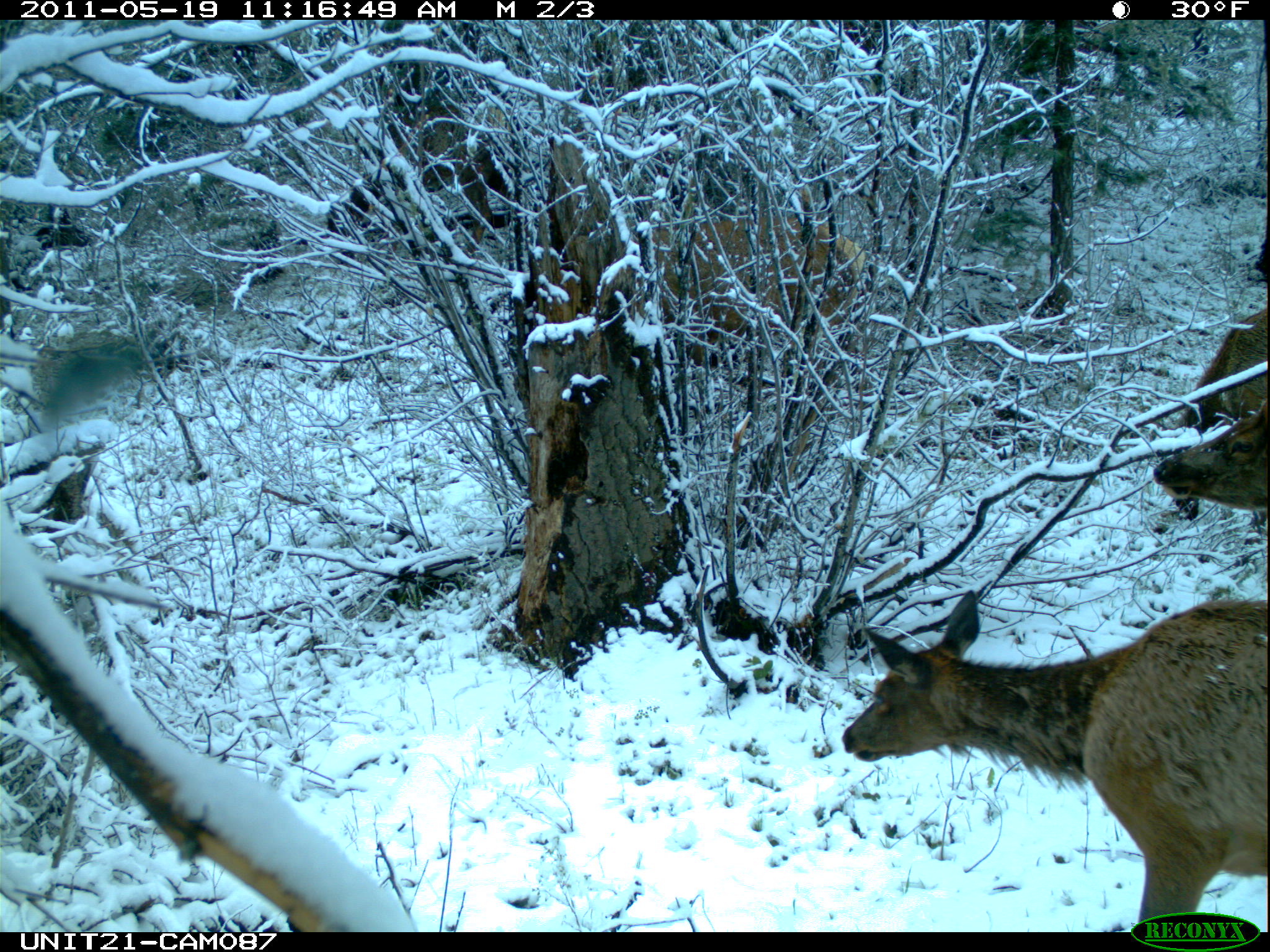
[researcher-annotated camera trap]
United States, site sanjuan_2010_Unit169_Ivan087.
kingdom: Animalia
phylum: Chordata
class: Mammalia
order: Artiodactyla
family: Cervidae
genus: Cervus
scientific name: Cervus elaphus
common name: red deer